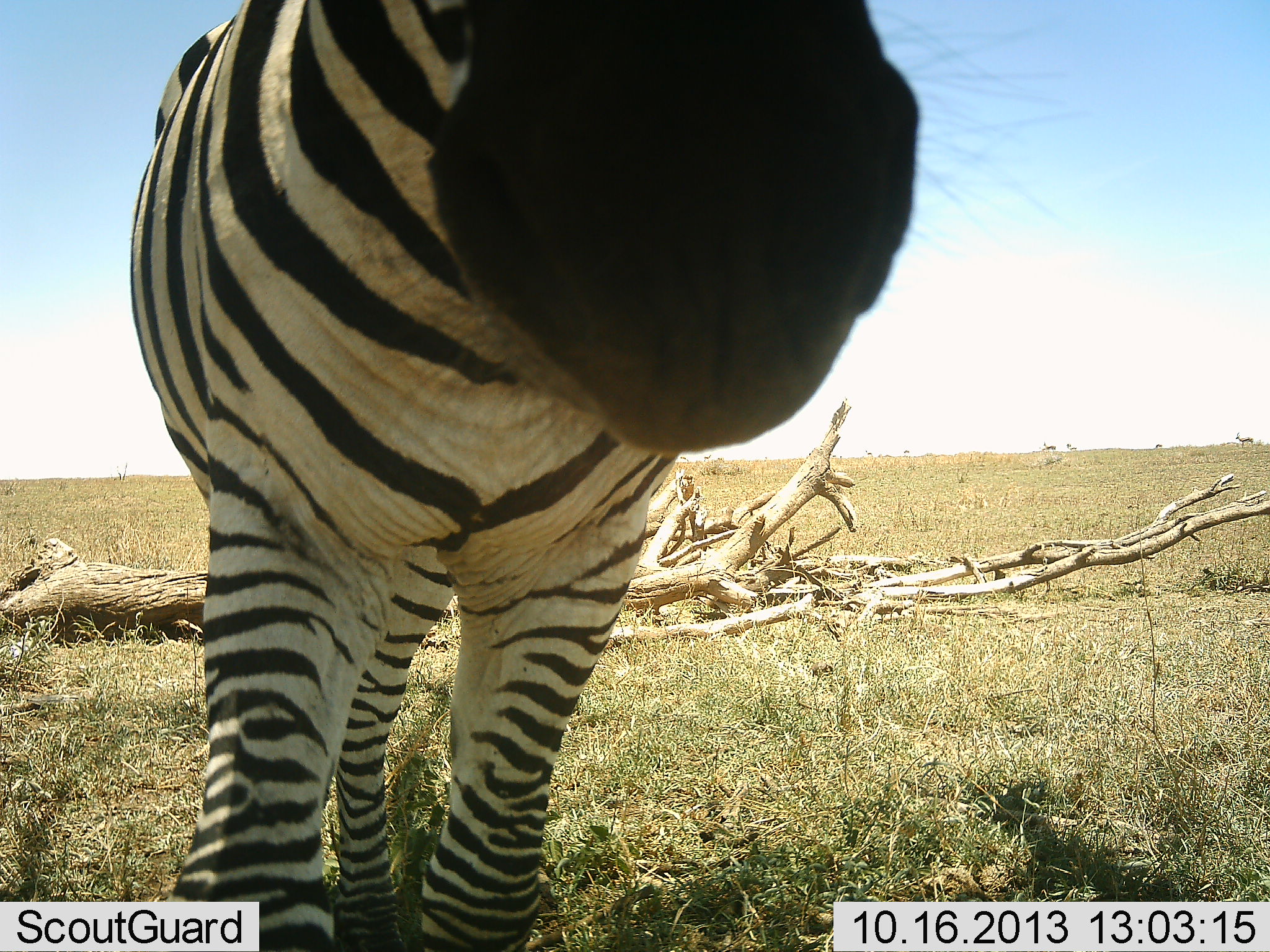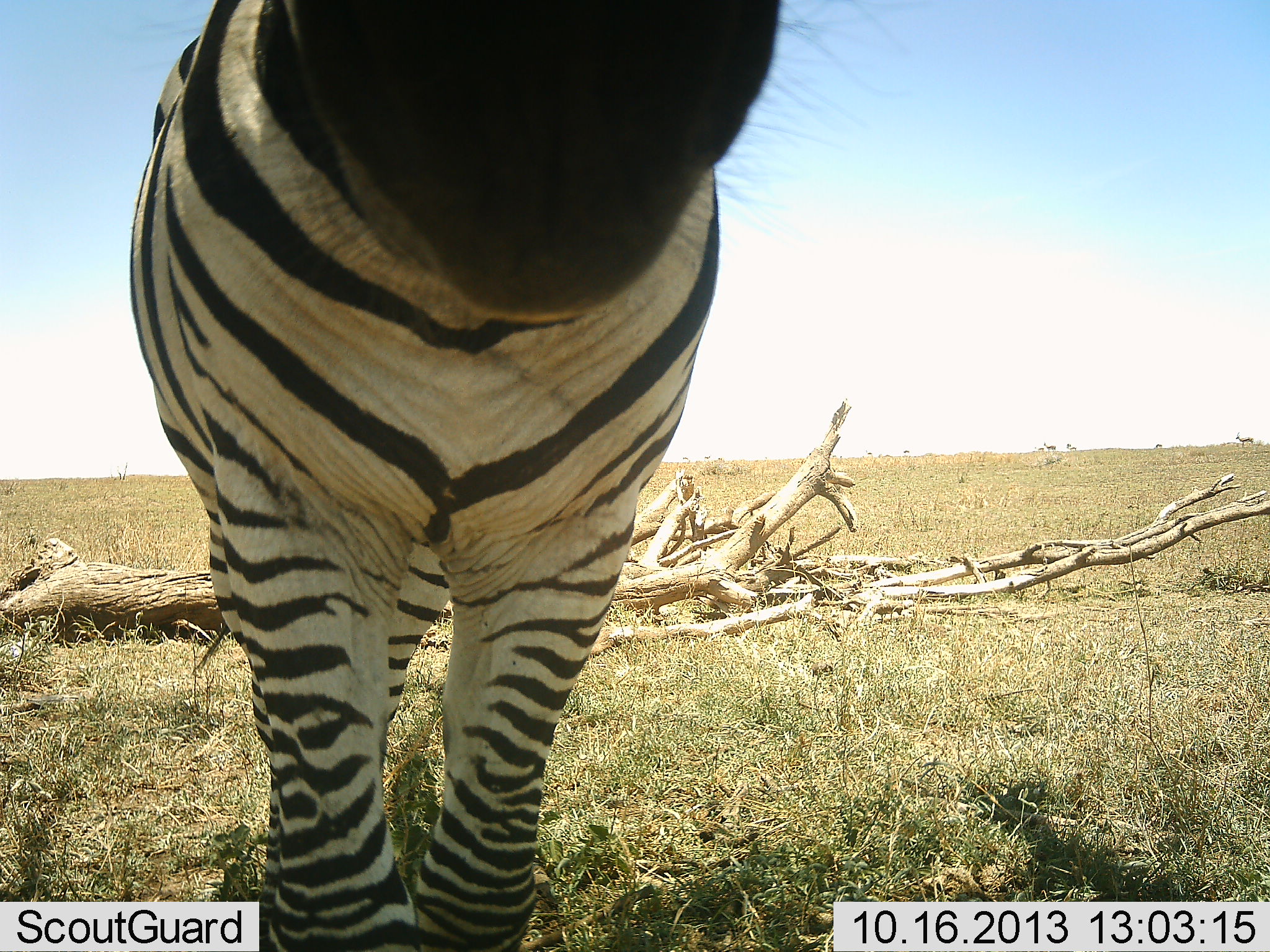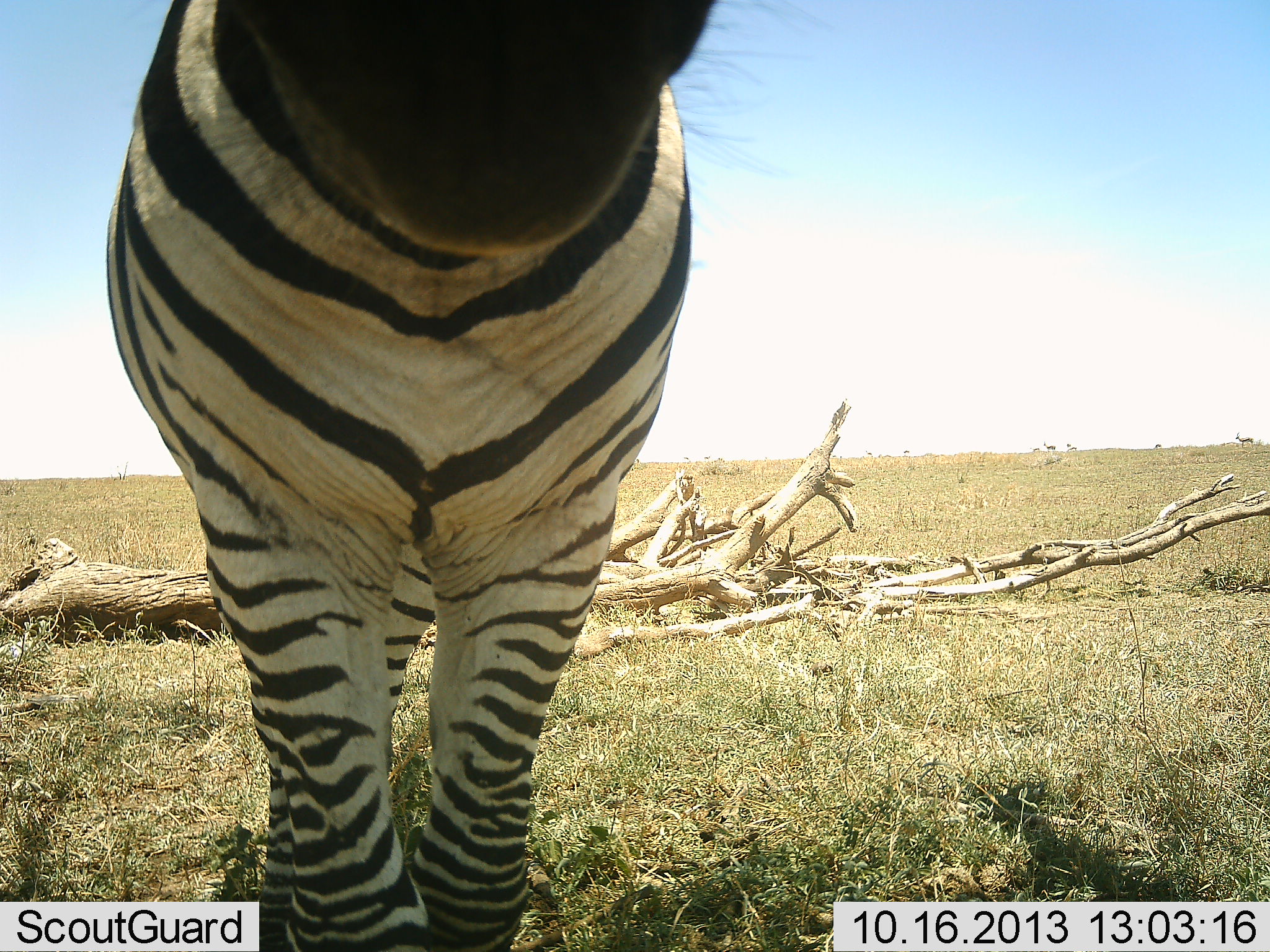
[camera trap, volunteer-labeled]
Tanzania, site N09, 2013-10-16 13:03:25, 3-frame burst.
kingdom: Animalia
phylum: Chordata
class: Mammalia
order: Perissodactyla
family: Equidae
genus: Equus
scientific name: Equus quagga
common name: plains zebra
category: zebra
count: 1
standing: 73%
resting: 0%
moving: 36%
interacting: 9%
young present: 0%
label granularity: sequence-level